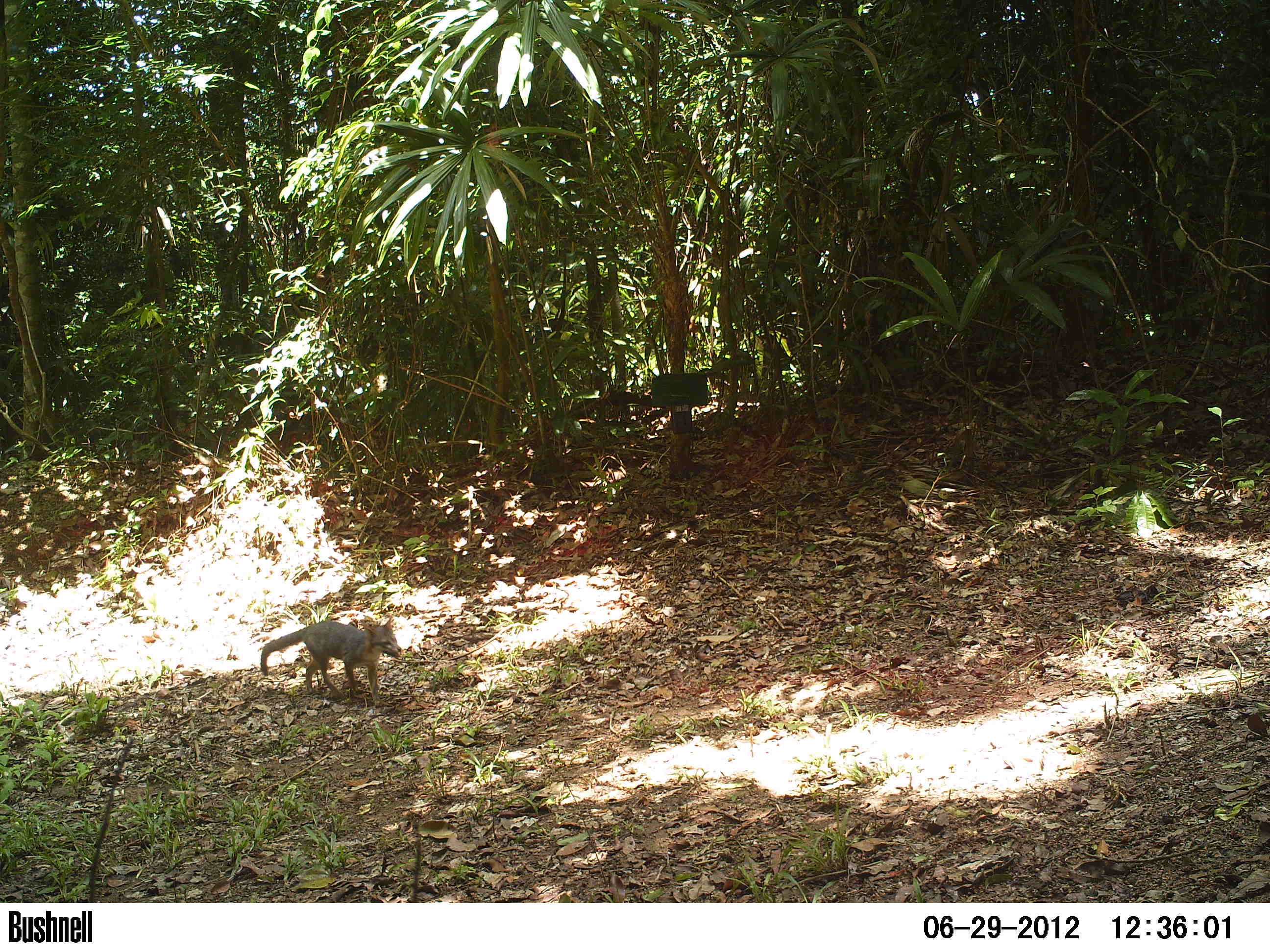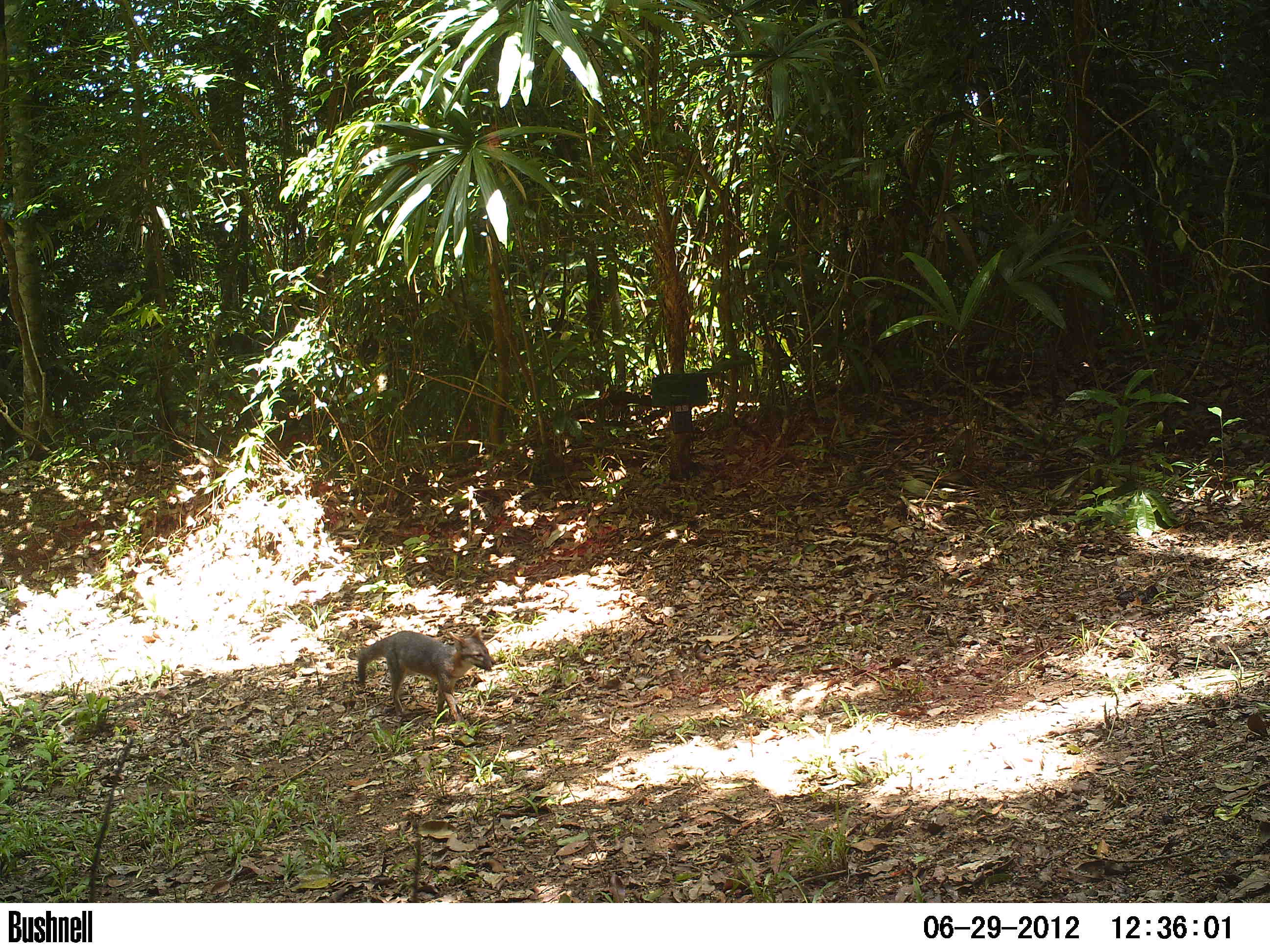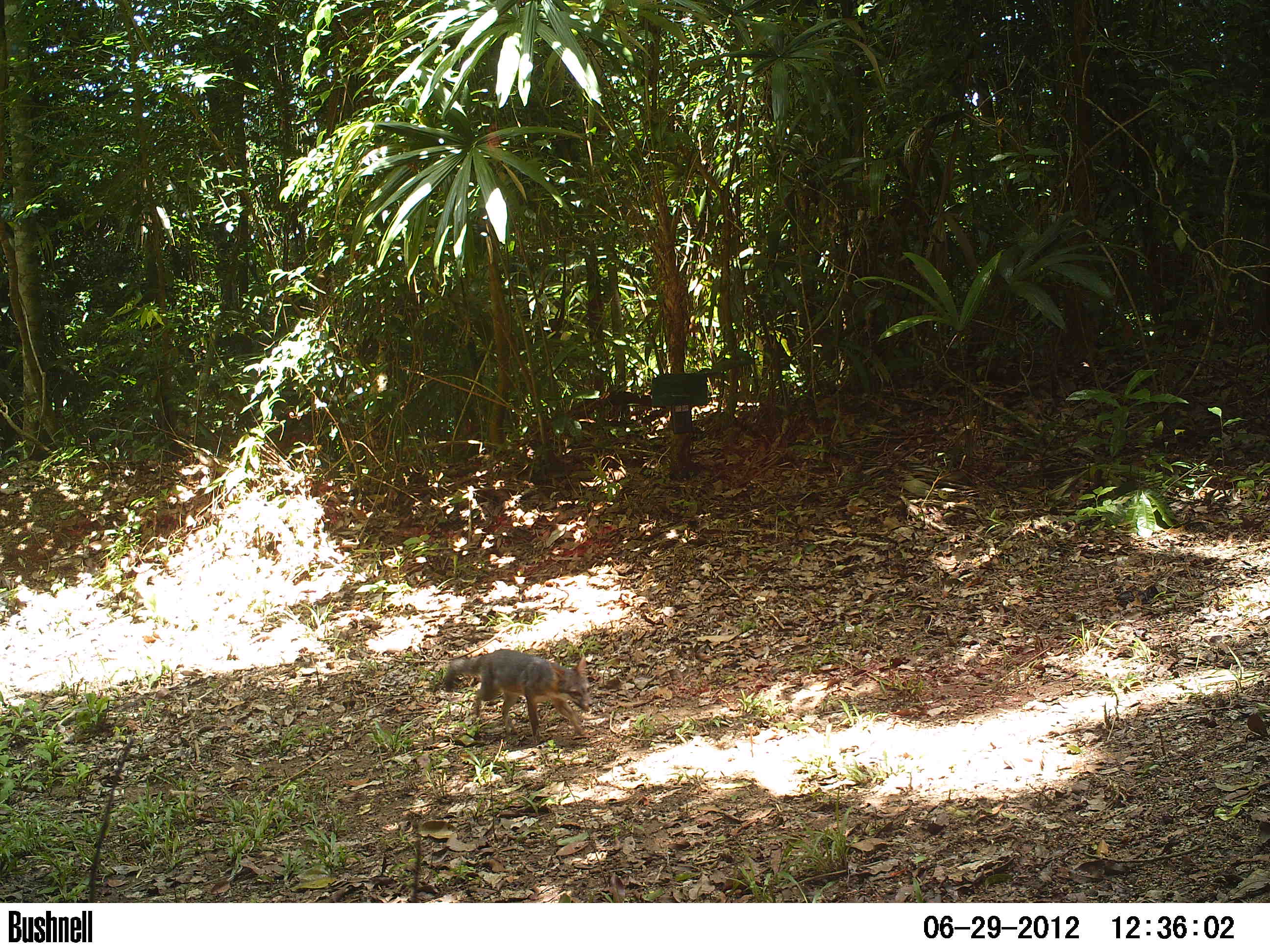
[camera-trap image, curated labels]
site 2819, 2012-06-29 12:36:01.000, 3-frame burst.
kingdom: Animalia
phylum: Chordata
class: Mammalia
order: Carnivora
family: Canidae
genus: Urocyon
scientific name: Urocyon cinereoargenteus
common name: gray fox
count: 1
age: adult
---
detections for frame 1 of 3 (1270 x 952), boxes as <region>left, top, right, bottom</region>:
urocyon cinereoargenteus: <region>260, 615, 403, 707</region>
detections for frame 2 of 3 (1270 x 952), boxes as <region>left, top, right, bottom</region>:
urocyon cinereoargenteus: <region>356, 629, 495, 723</region>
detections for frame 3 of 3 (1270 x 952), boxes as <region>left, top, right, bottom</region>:
urocyon cinereoargenteus: <region>443, 648, 594, 743</region>